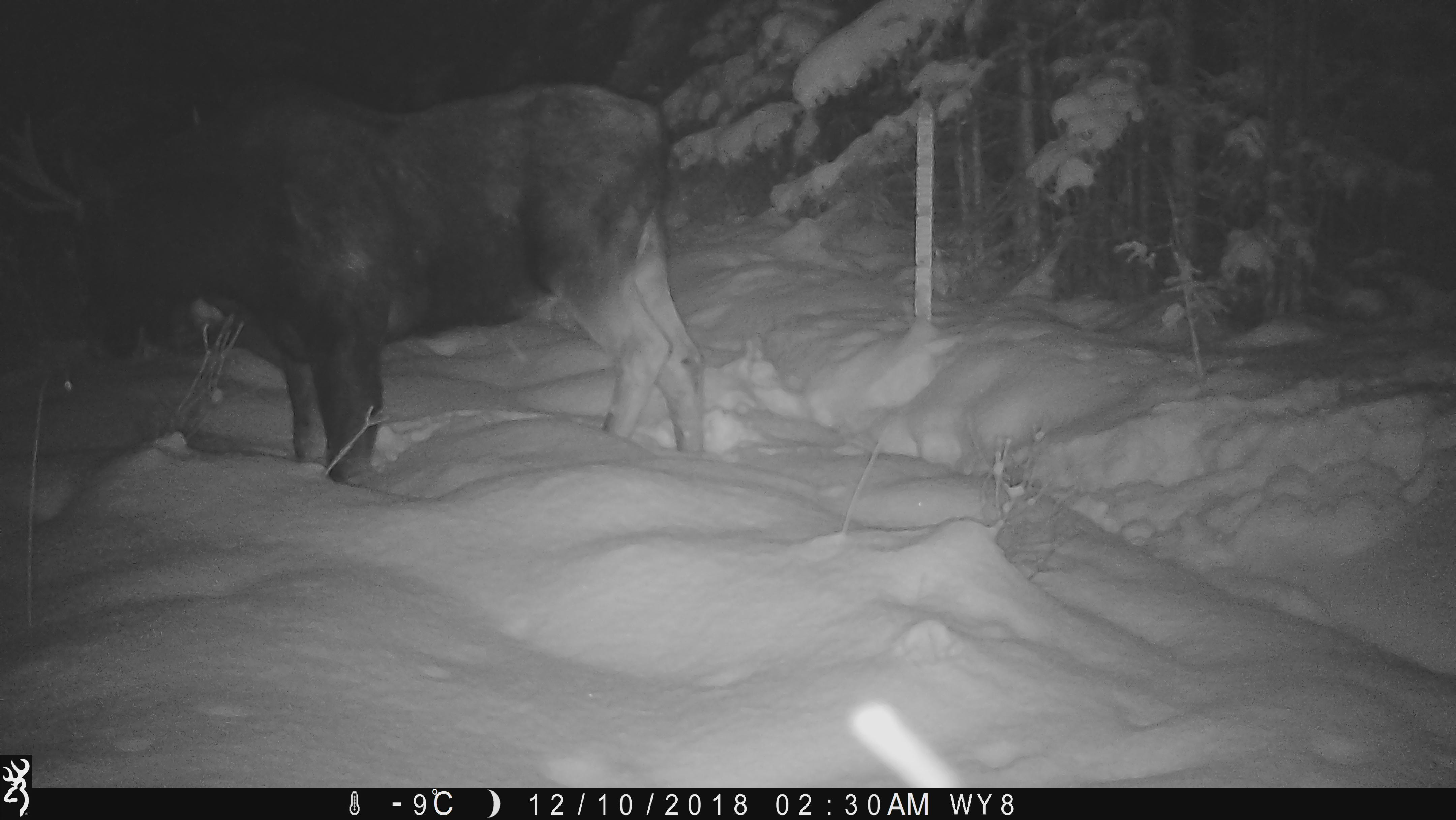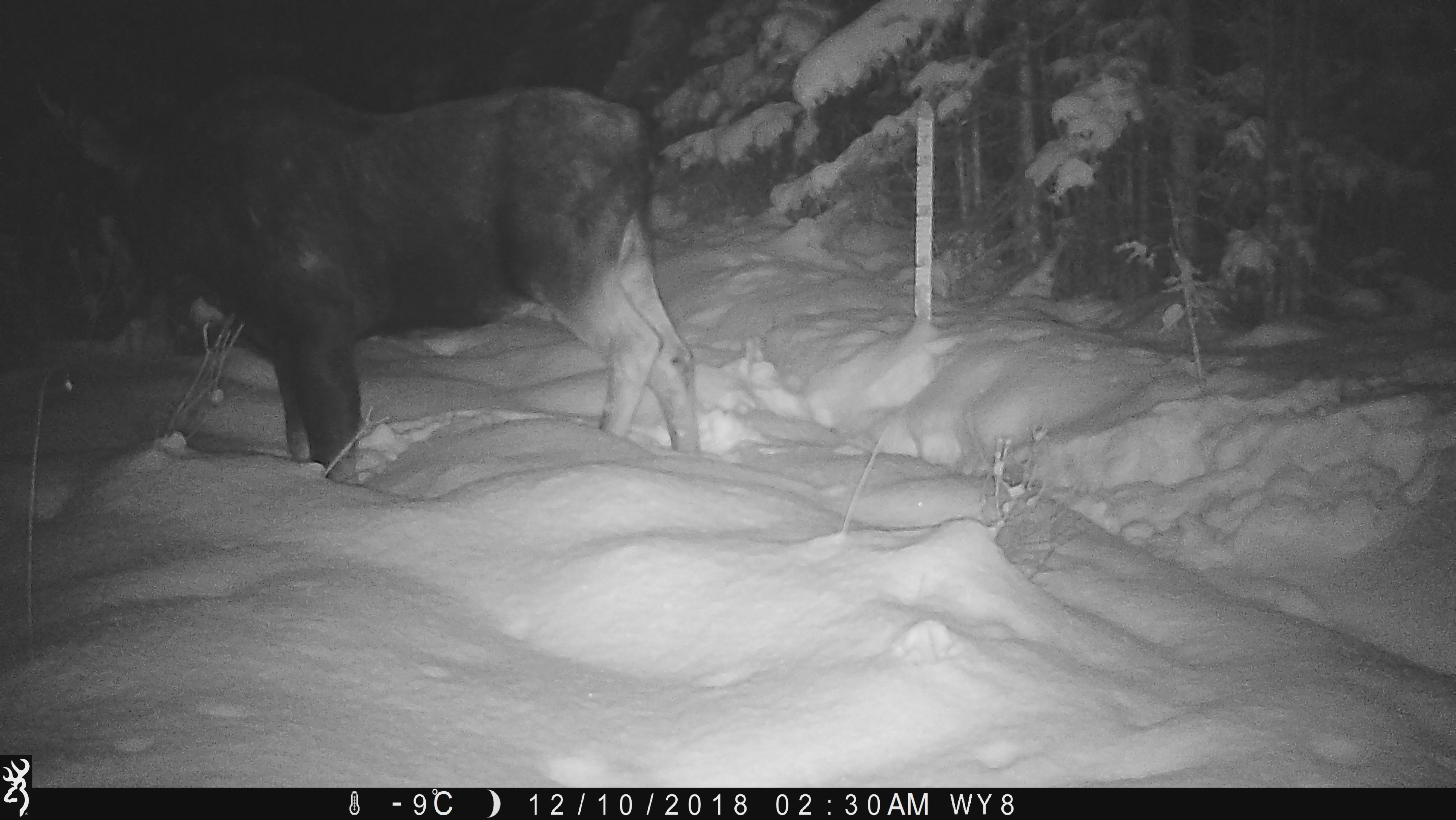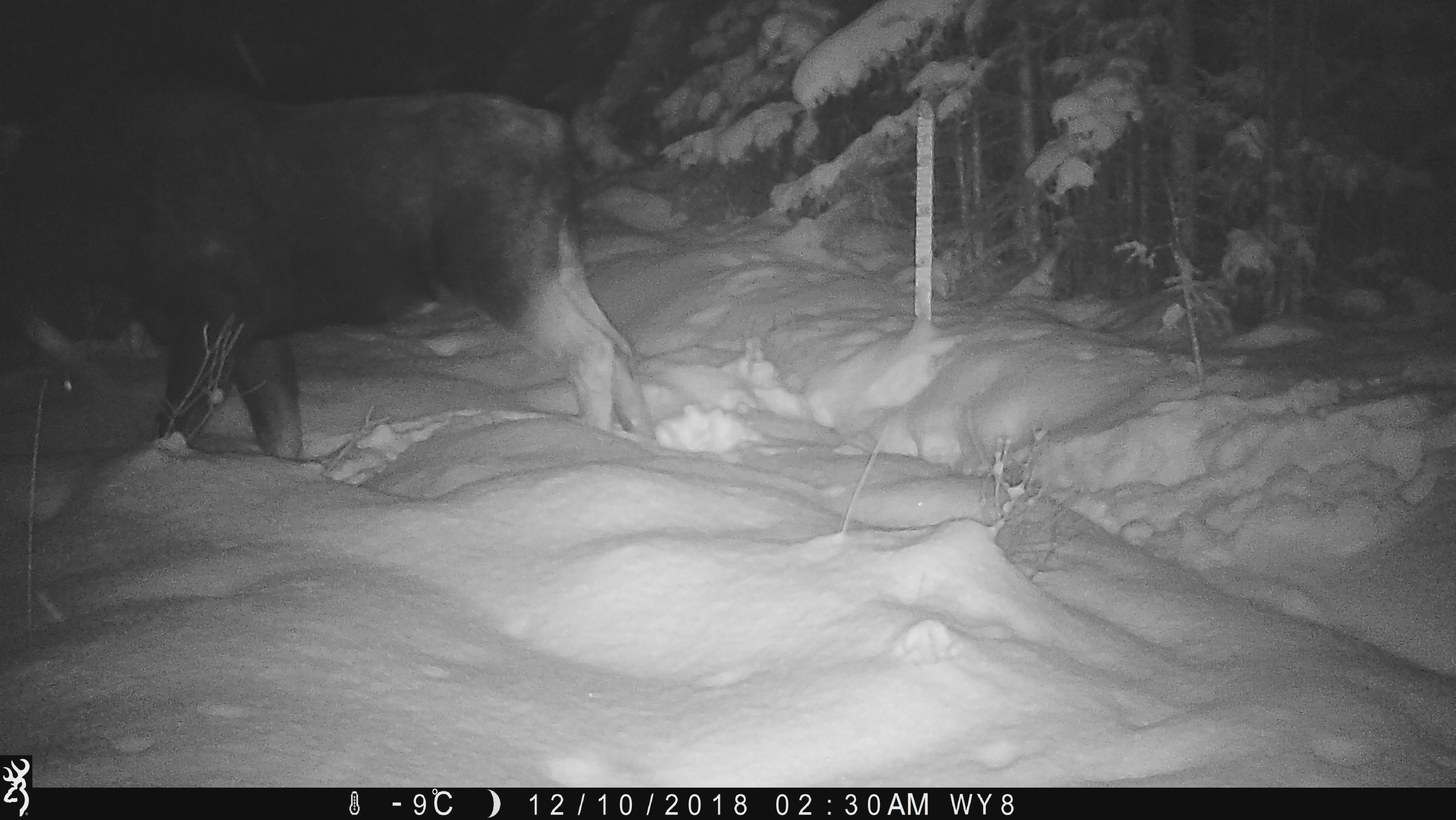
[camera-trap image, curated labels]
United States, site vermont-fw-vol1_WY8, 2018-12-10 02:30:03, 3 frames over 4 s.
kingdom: Animalia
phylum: Chordata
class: Mammalia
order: Artiodactyla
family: Cervidae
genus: Alces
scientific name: Alces alces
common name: moose